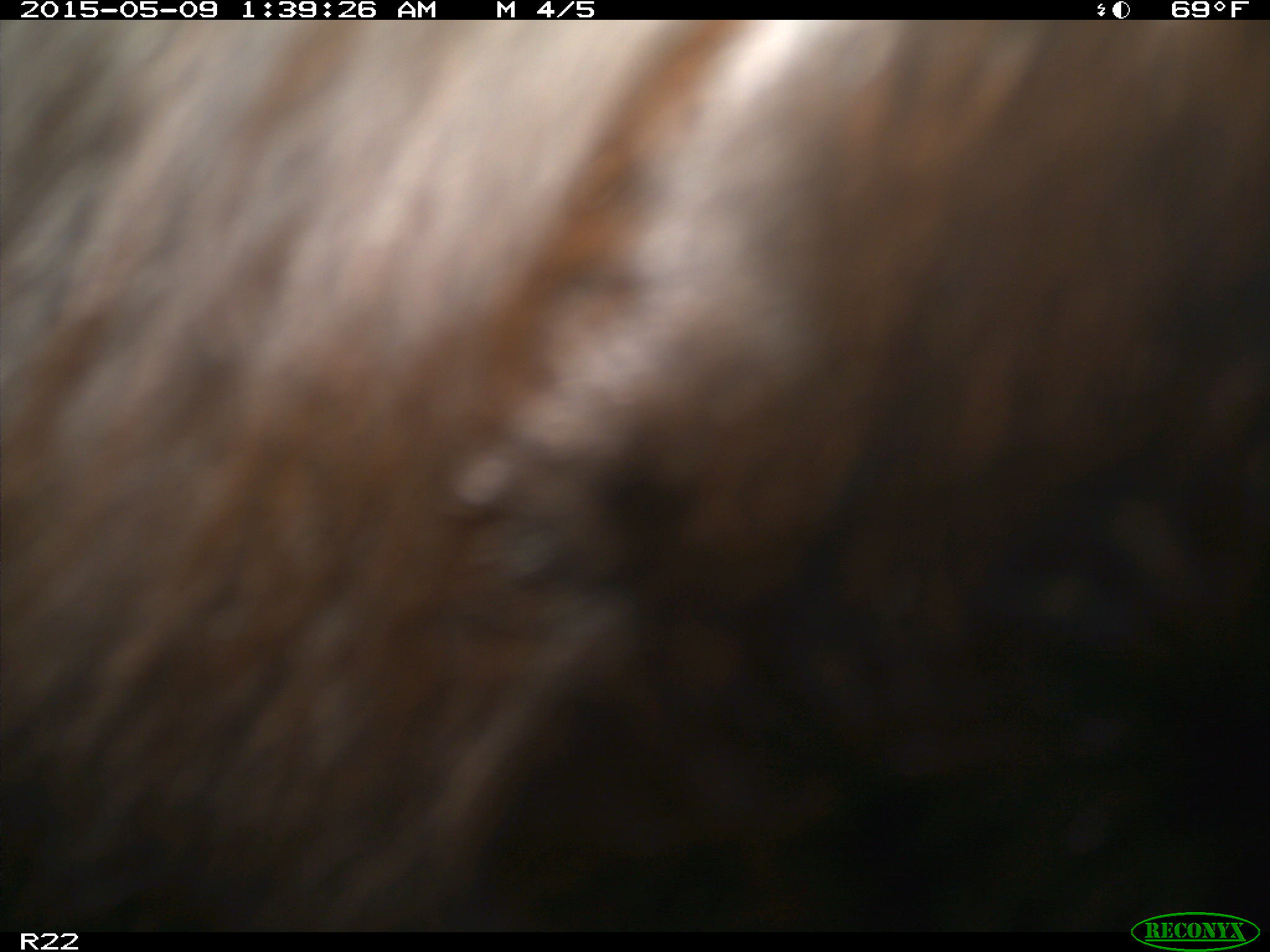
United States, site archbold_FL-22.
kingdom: Animalia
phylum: Chordata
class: Mammalia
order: Artiodactyla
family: Bovidae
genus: Bos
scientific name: Bos taurus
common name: domestic cow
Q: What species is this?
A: Bos taurus (domestic cow).